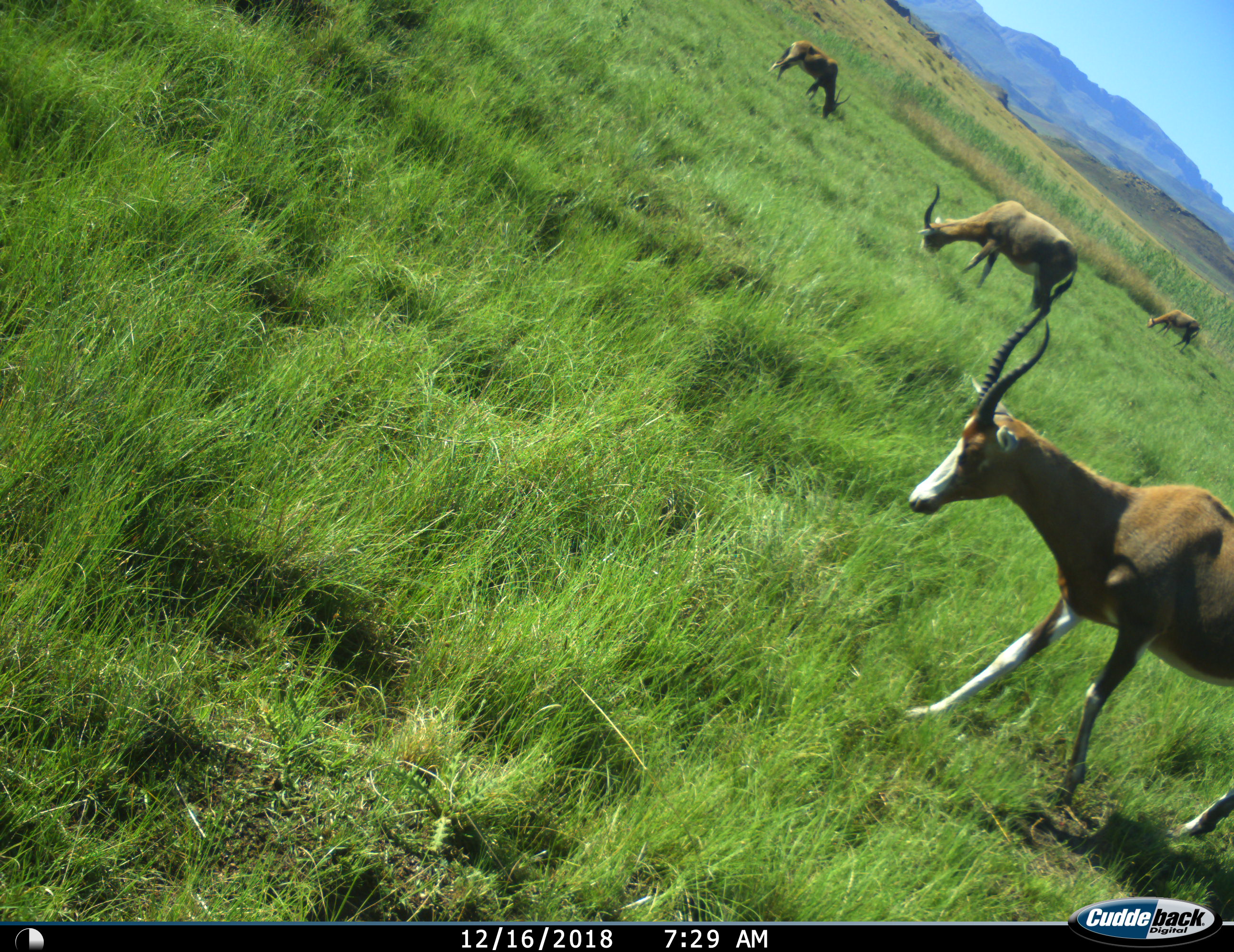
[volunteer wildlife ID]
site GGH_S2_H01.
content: unidentified animal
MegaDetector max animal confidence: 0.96